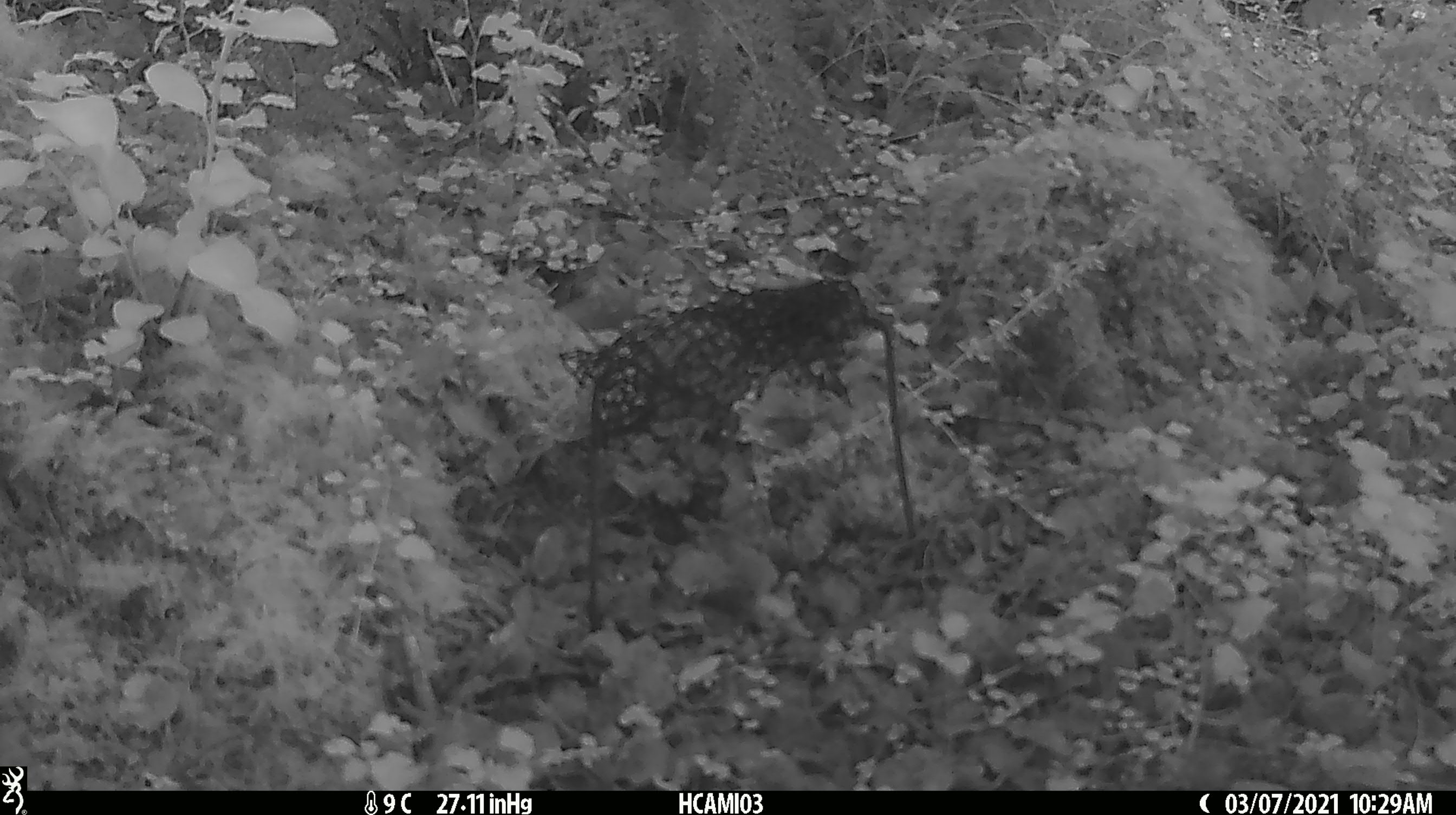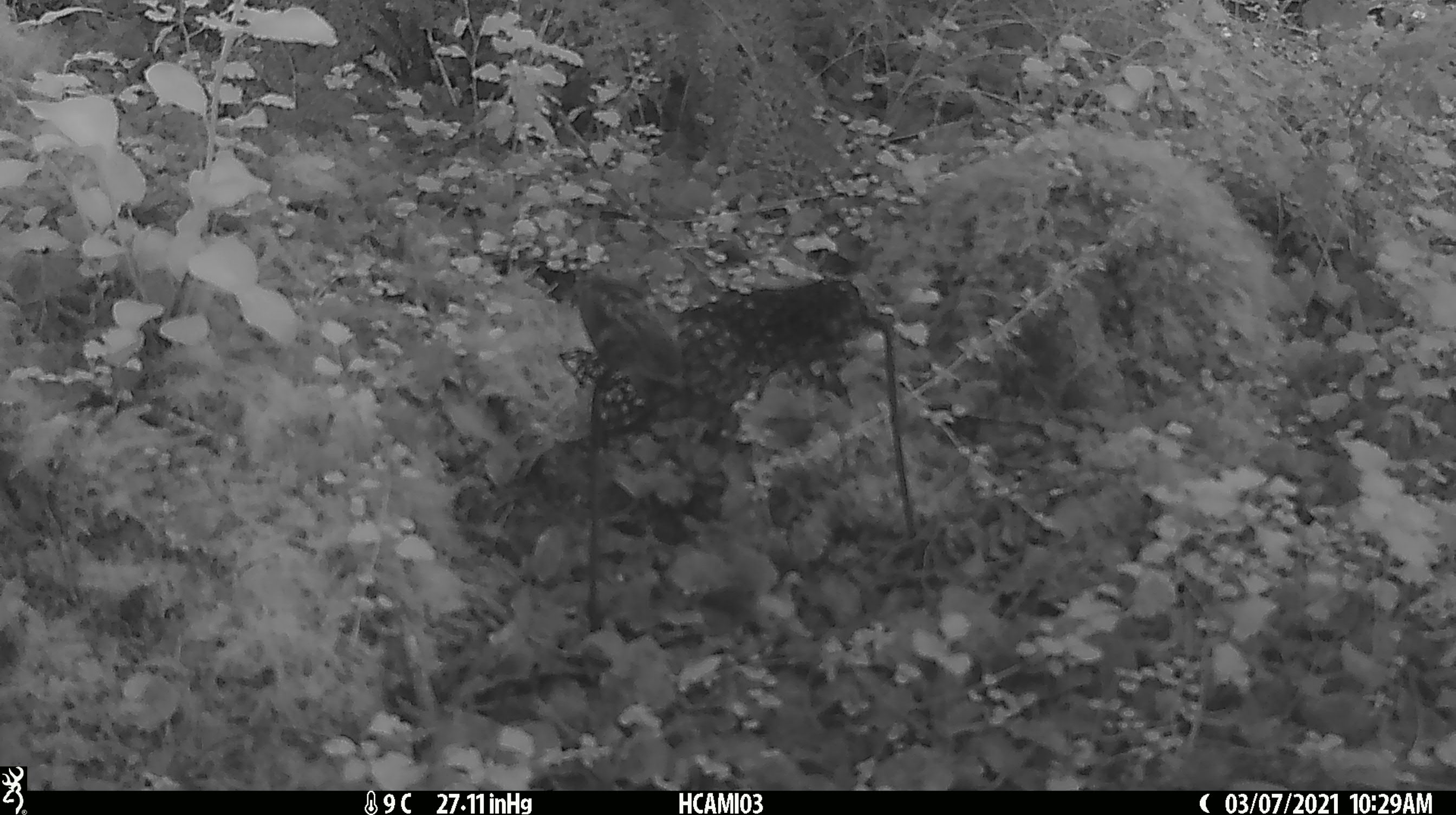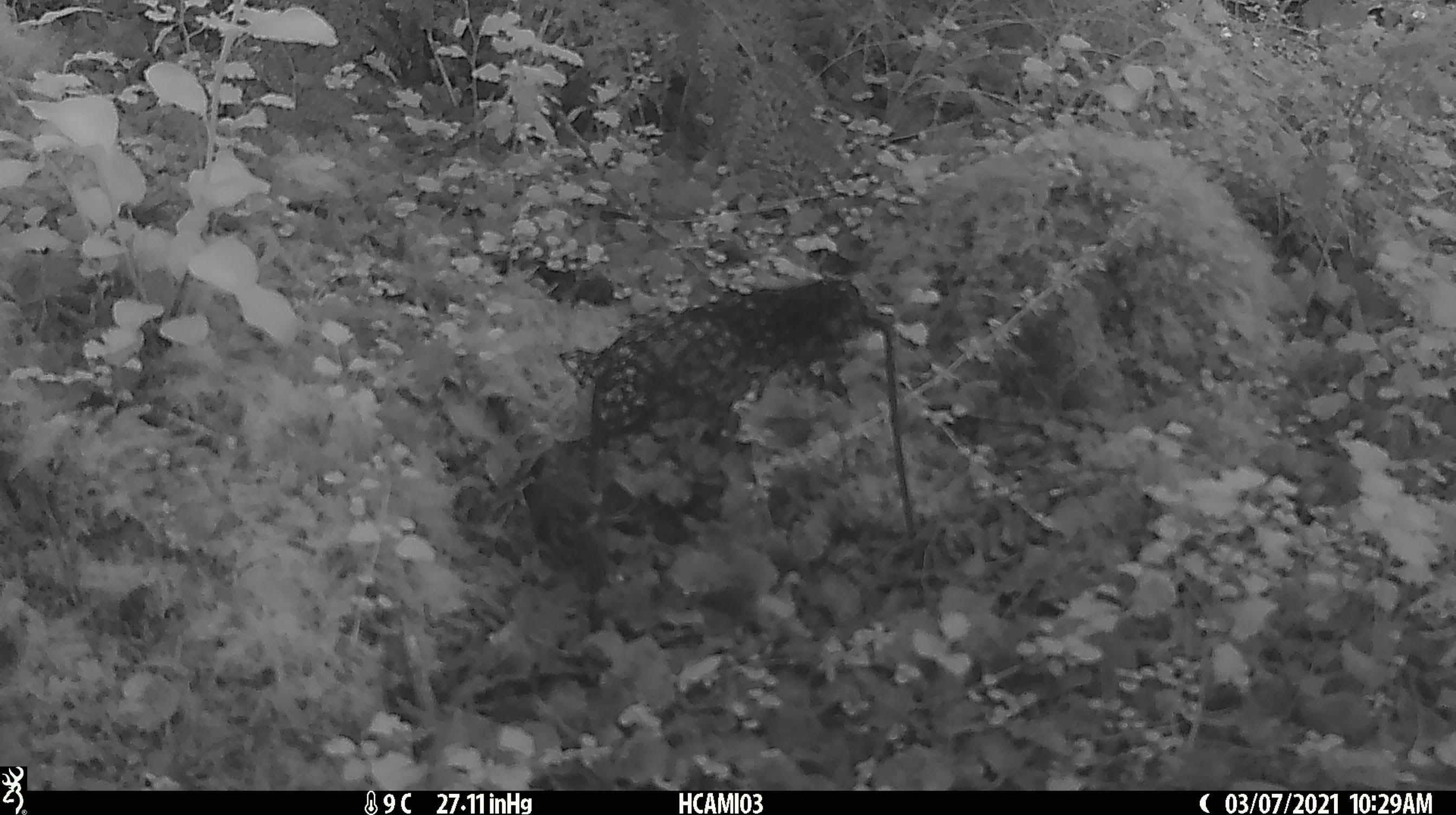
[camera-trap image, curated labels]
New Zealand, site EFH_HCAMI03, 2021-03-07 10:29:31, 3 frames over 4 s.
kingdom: Animalia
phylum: Chordata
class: Aves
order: Passeriformes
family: Acanthisittidae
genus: Acanthisitta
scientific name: Acanthisitta chloris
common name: rifleman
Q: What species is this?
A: Rifleman (Acanthisitta chloris).